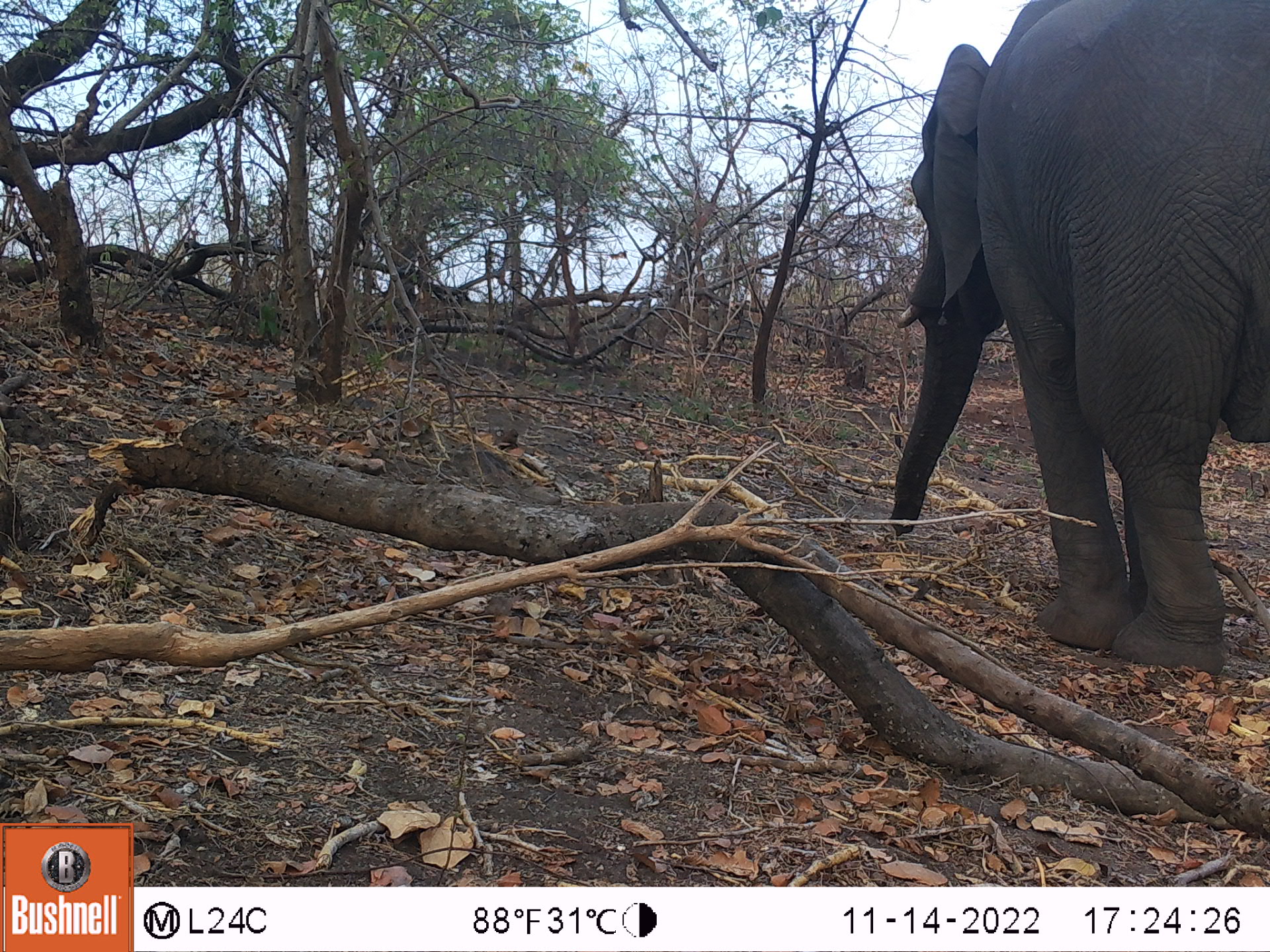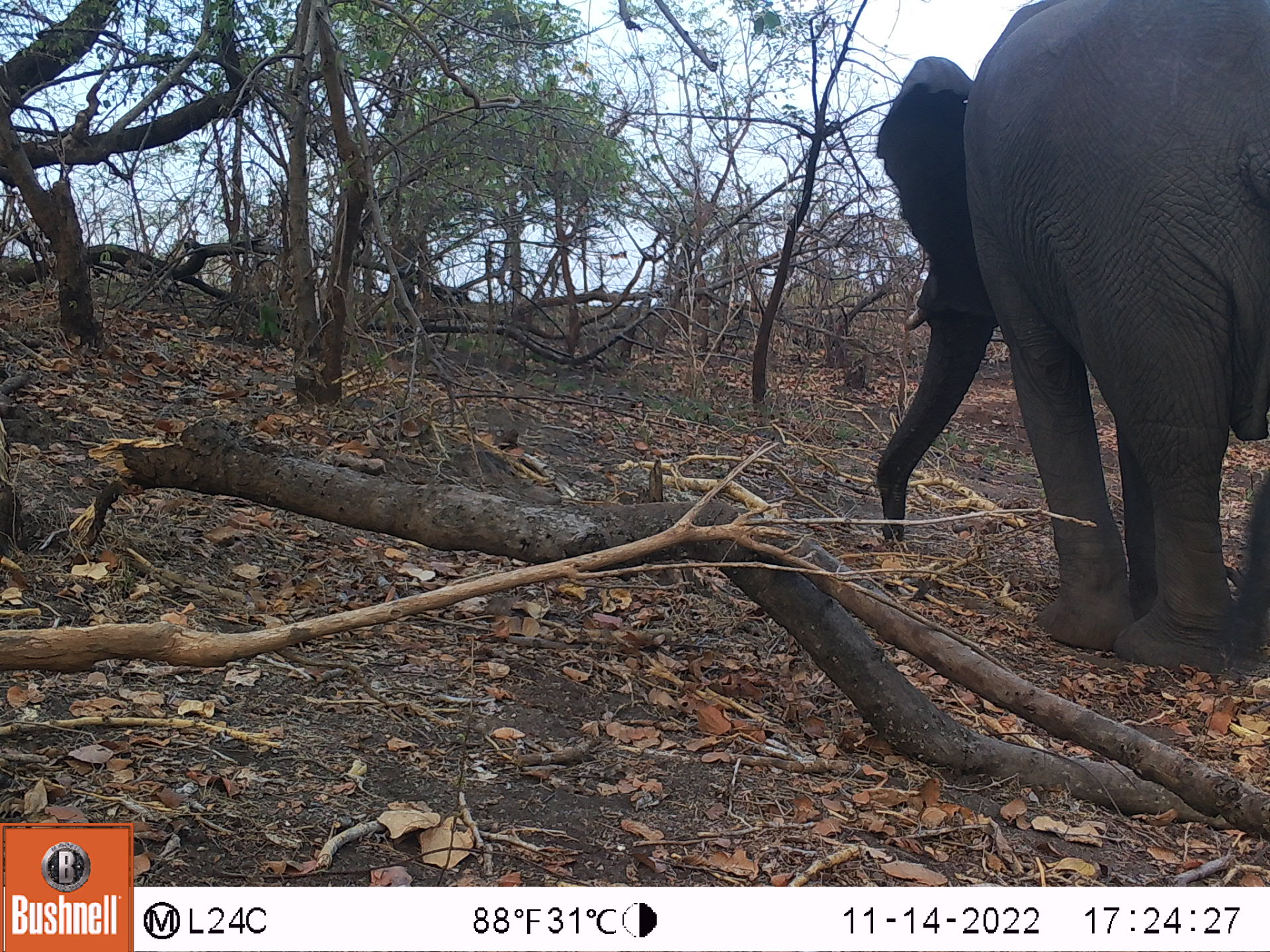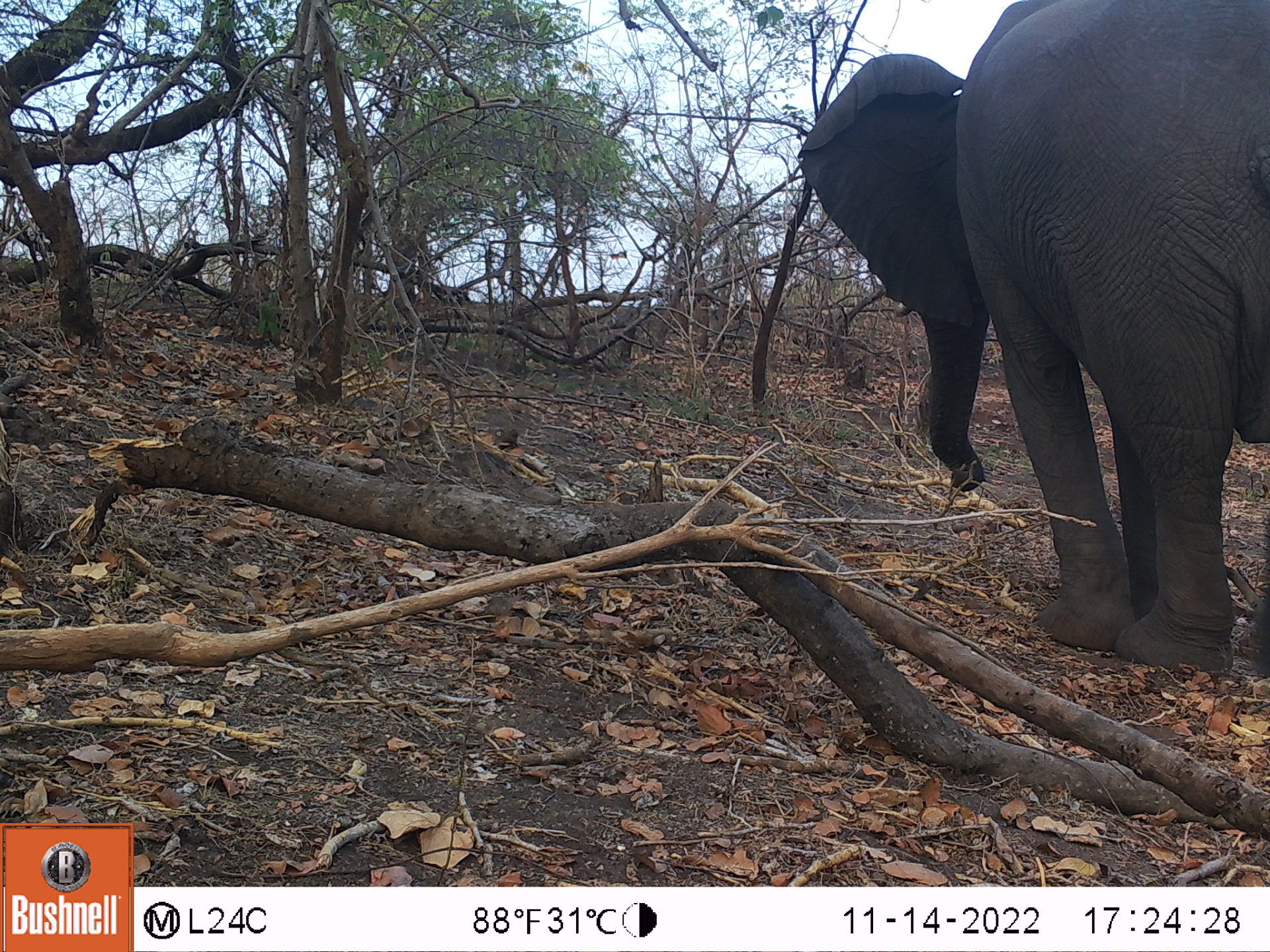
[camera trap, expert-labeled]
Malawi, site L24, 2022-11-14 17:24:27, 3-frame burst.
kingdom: Animalia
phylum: Chordata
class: Mammalia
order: Proboscidea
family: Elephantidae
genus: Loxodonta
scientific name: Loxodonta africana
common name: african savanna elephant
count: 1